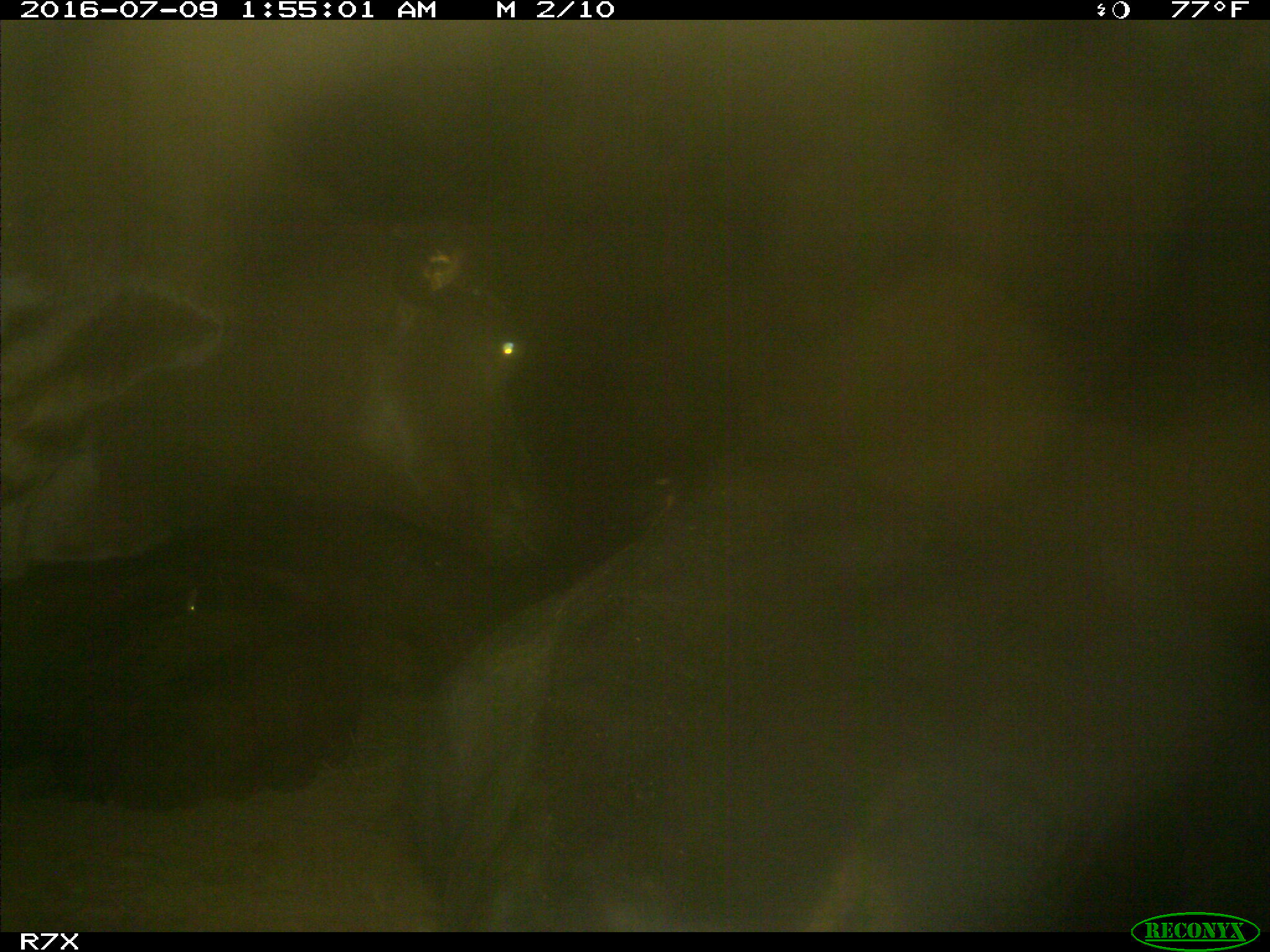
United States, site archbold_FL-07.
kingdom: Animalia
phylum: Chordata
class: Mammalia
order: Artiodactyla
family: Bovidae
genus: Bos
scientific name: Bos taurus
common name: domestic cow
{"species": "Bos taurus (domestic cow)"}